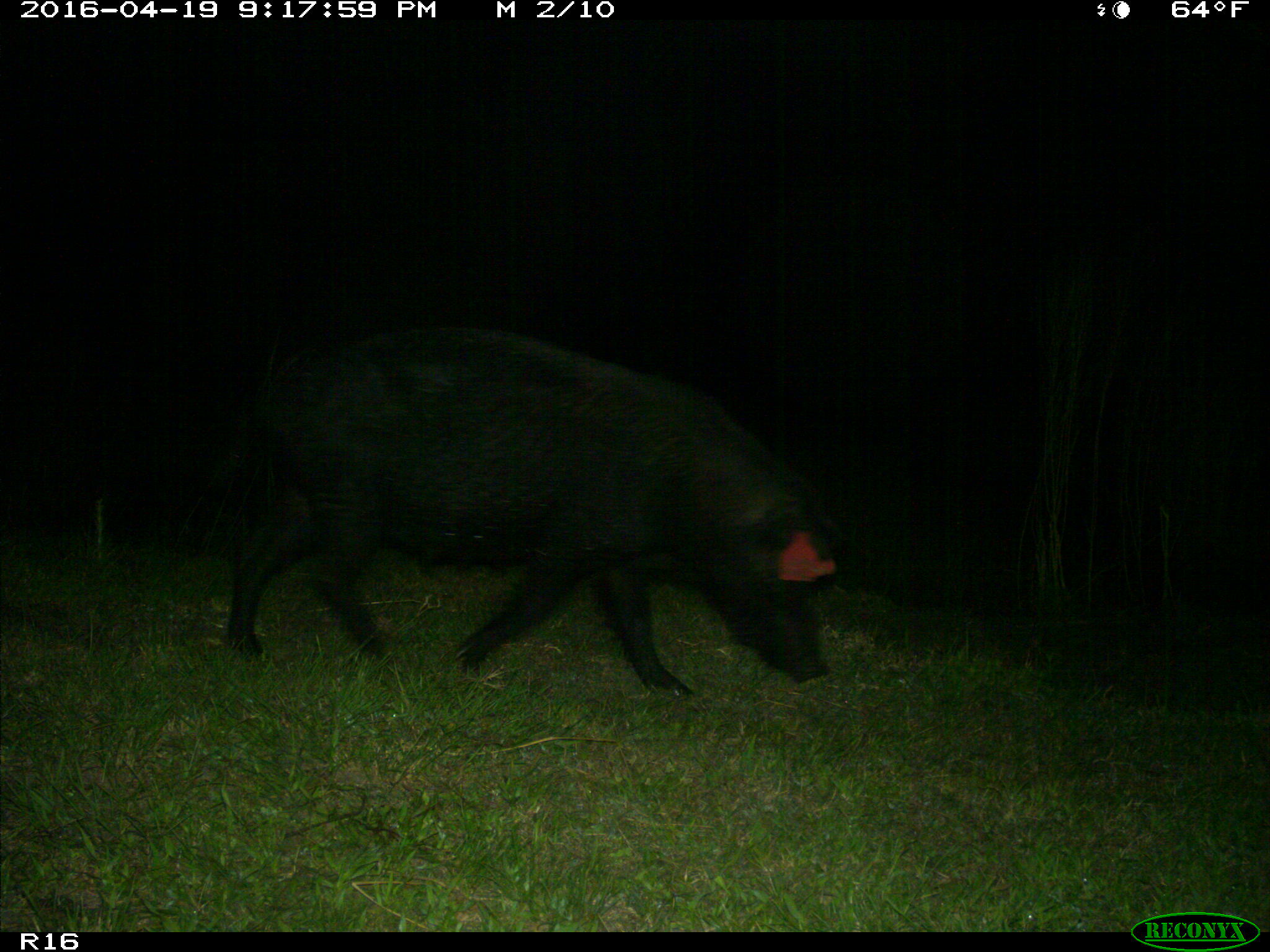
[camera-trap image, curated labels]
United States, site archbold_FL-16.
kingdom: Animalia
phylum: Chordata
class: Mammalia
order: Artiodactyla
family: Suidae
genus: Sus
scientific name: Sus scrofa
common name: wild boar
Sus scrofa (wild boar).